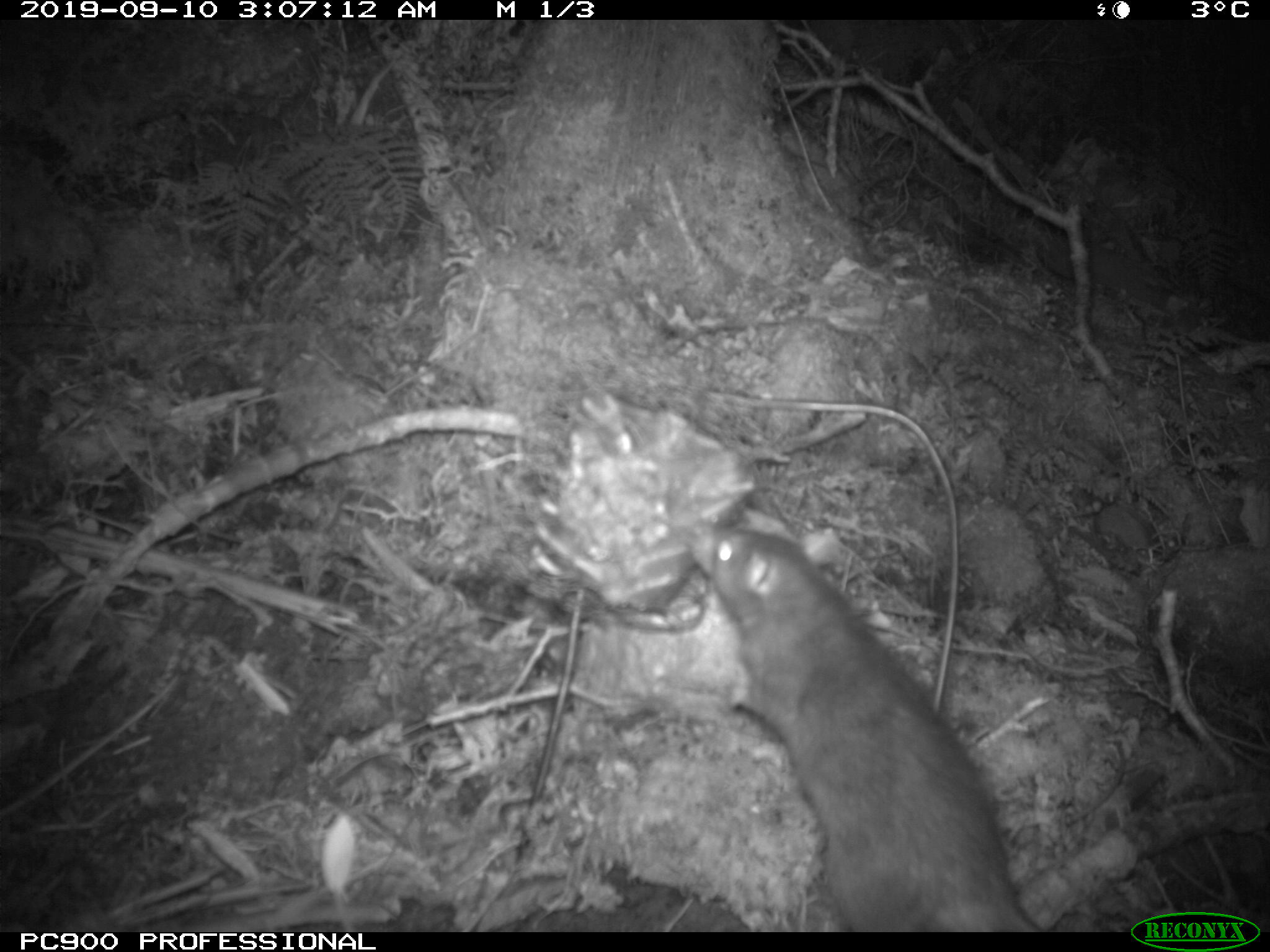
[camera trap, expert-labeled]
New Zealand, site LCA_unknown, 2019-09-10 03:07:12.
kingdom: Animalia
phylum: Chordata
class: Mammalia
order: Rodentia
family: Muridae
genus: Rattus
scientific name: Rattus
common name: rat